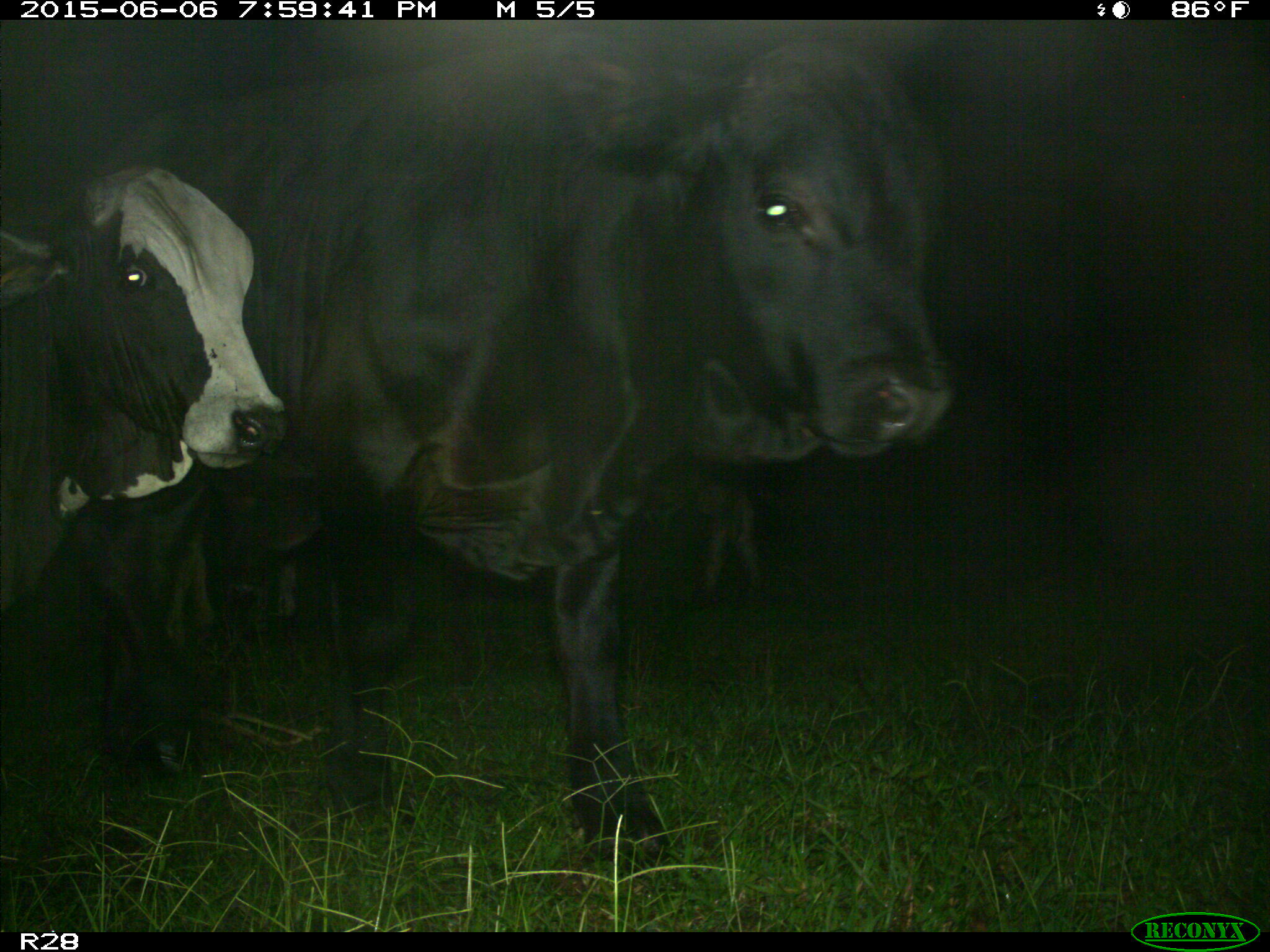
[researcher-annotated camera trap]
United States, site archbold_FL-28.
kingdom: Animalia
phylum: Chordata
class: Mammalia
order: Artiodactyla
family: Bovidae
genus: Bos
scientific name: Bos taurus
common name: domestic cow